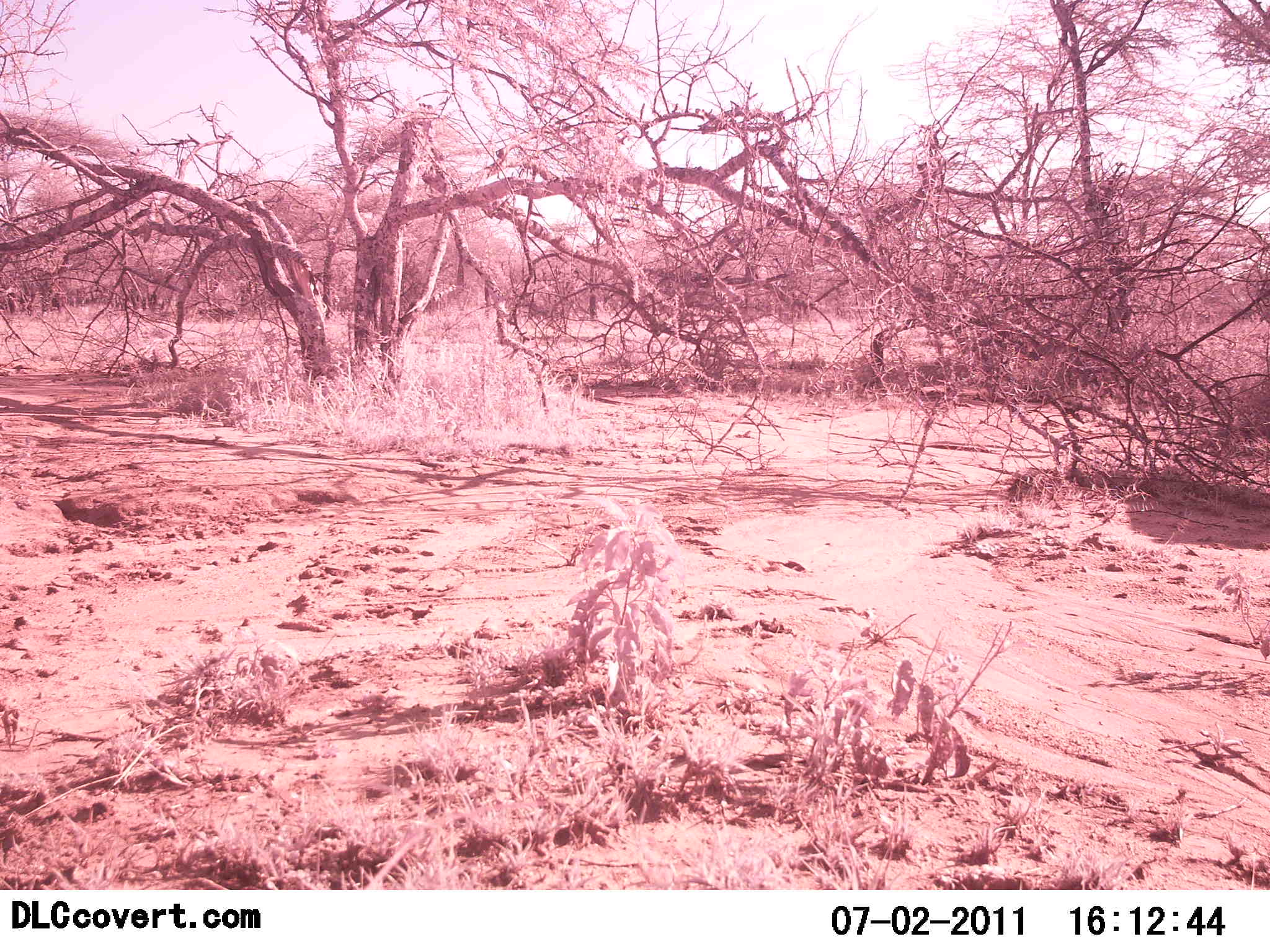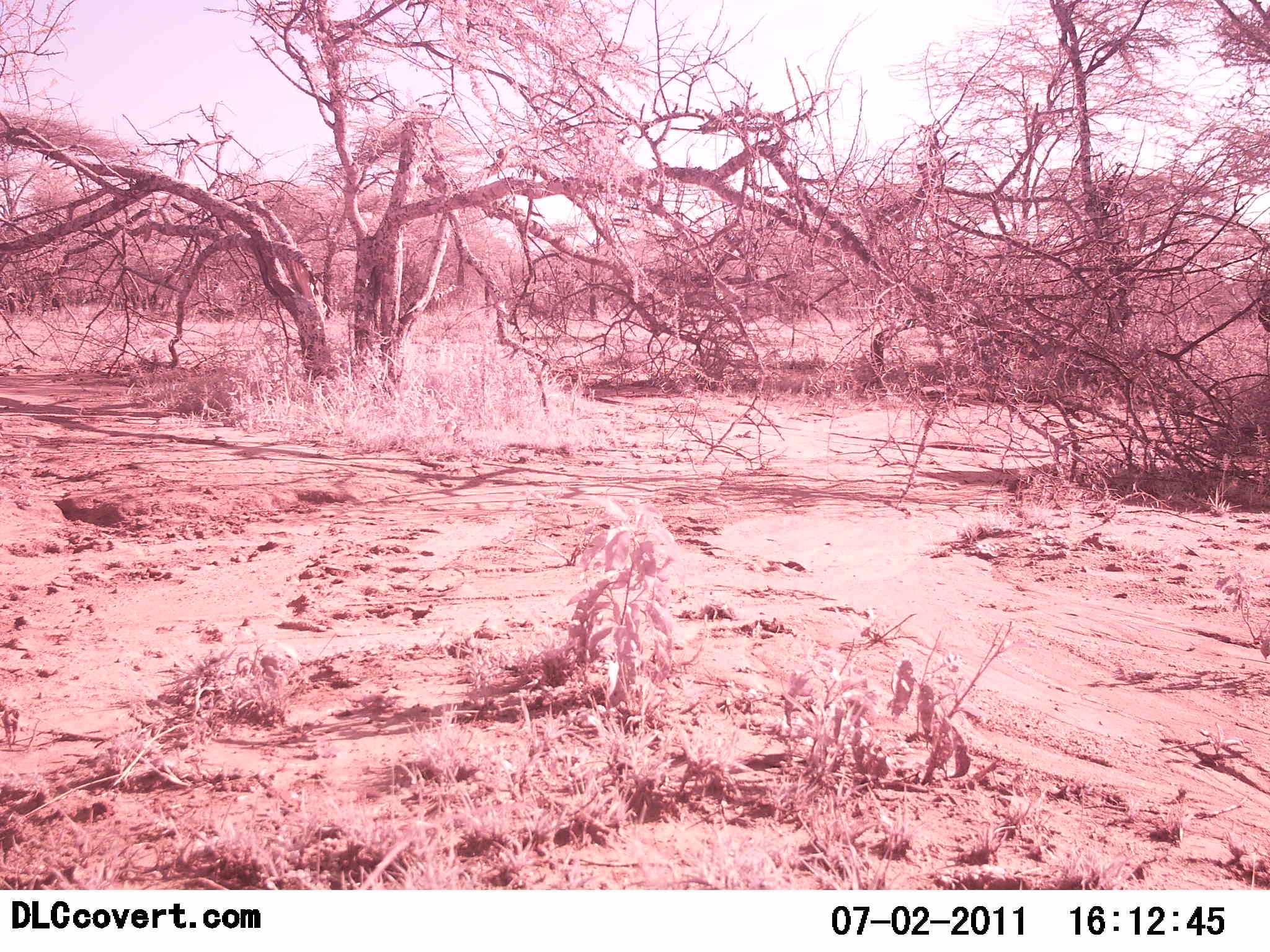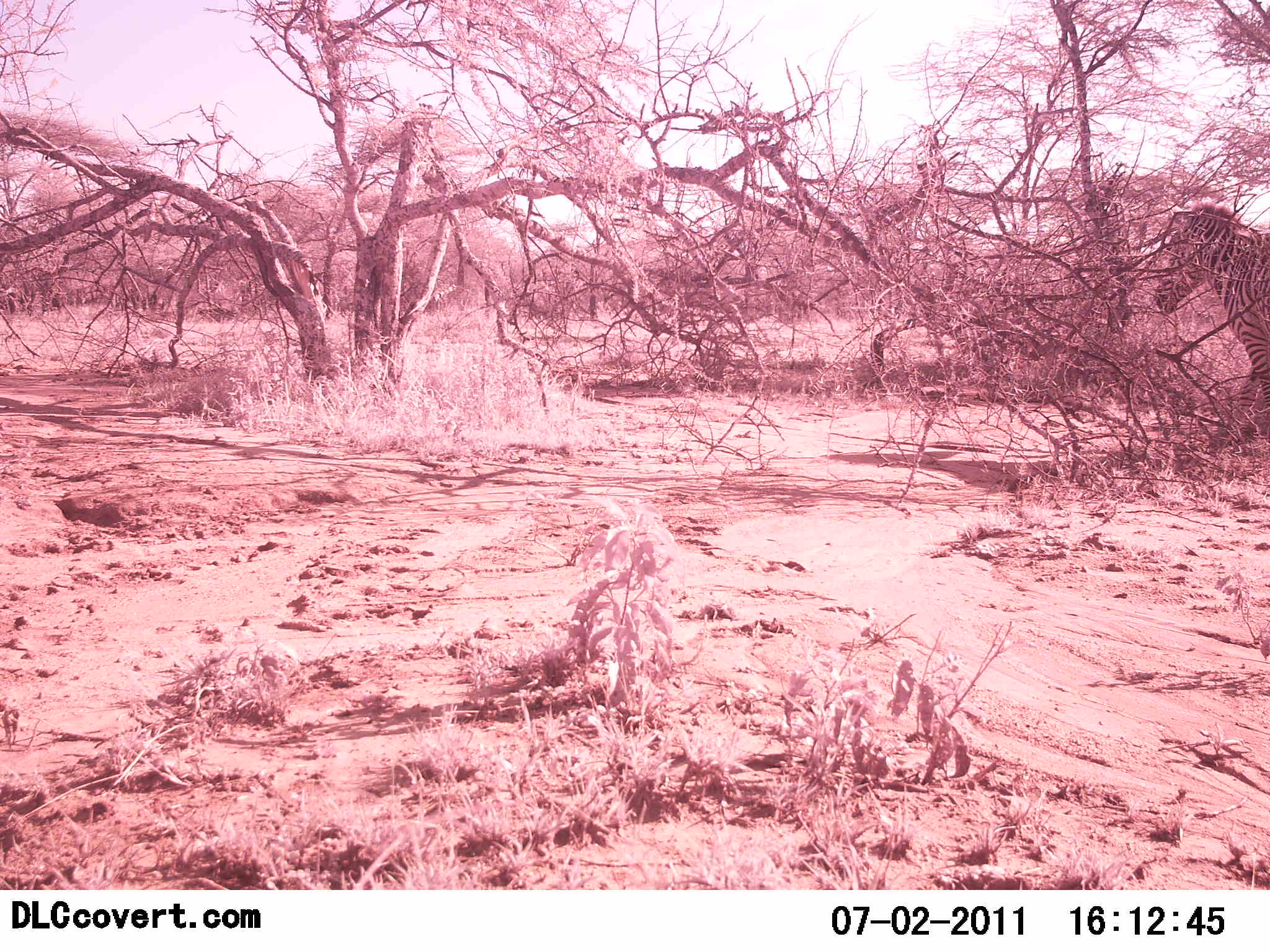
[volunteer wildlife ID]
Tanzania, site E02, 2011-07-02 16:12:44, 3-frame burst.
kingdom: Animalia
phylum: Chordata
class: Mammalia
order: Perissodactyla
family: Equidae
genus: Equus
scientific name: Equus quagga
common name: plains zebra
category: zebra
Zebra (plains zebra) (Equus quagga), count 1. Behavior (volunteer vote fractions): standing 7%, resting 0%, moving 100%, interacting 0%. Young present (vote fraction): 0%. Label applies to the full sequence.